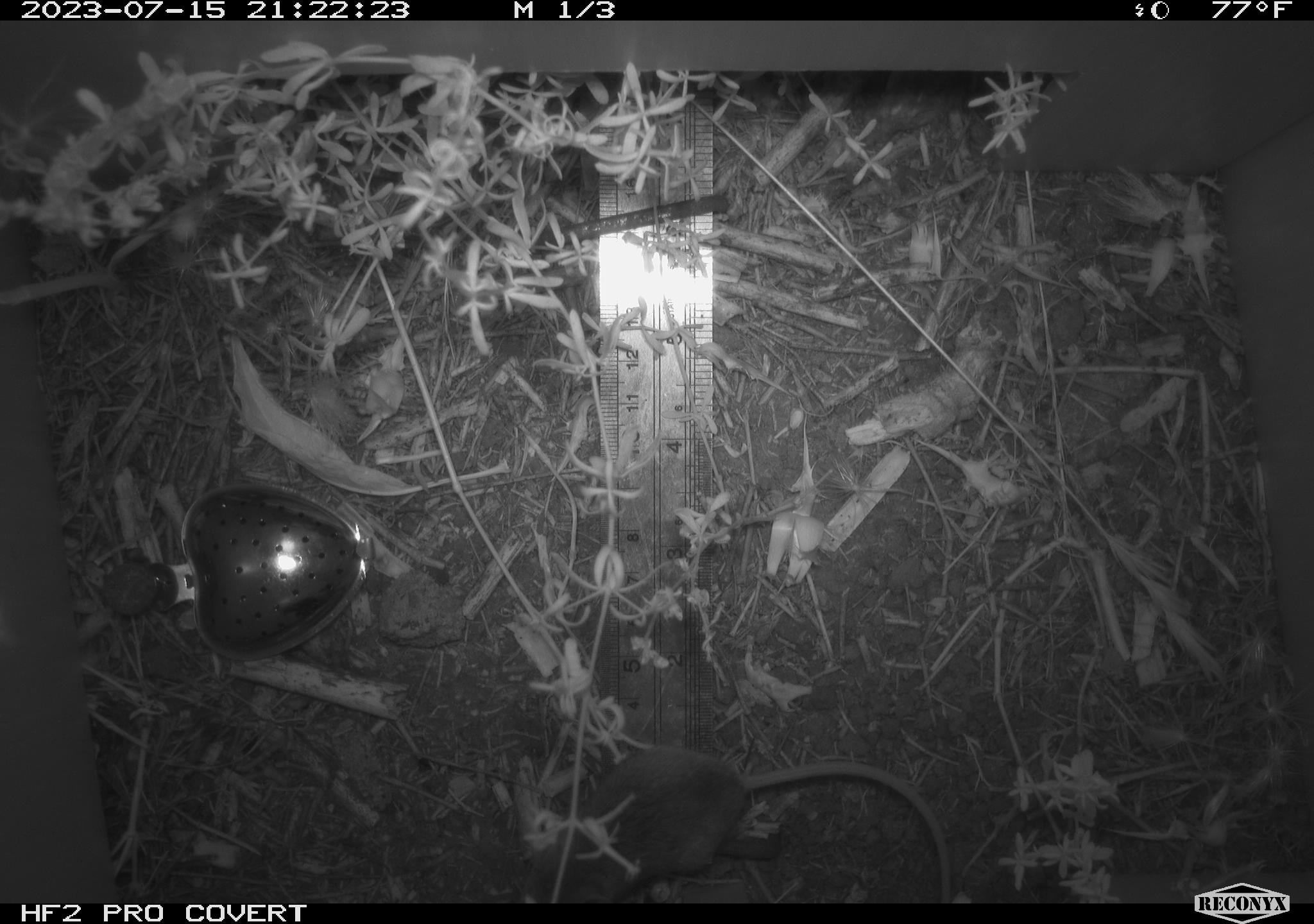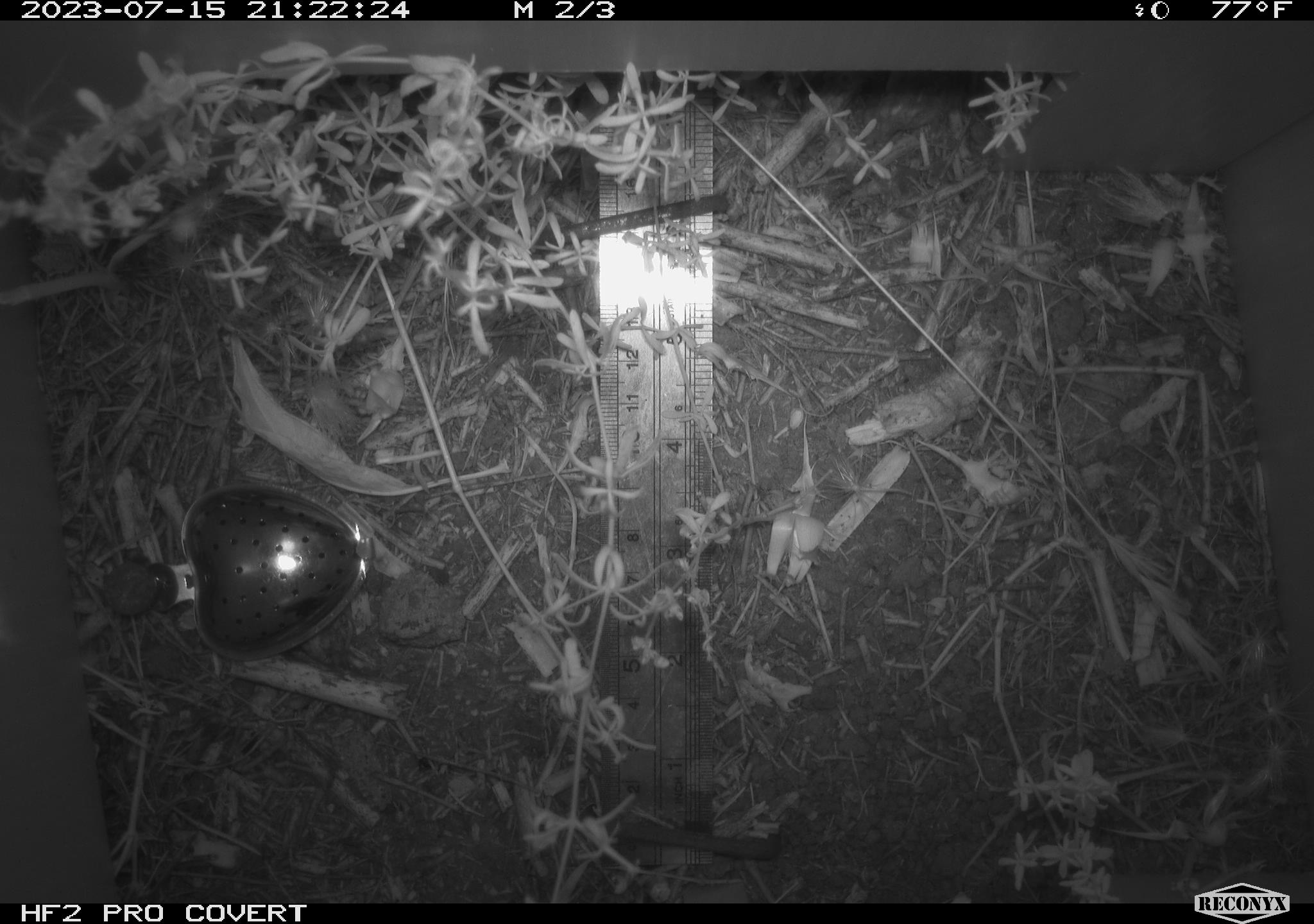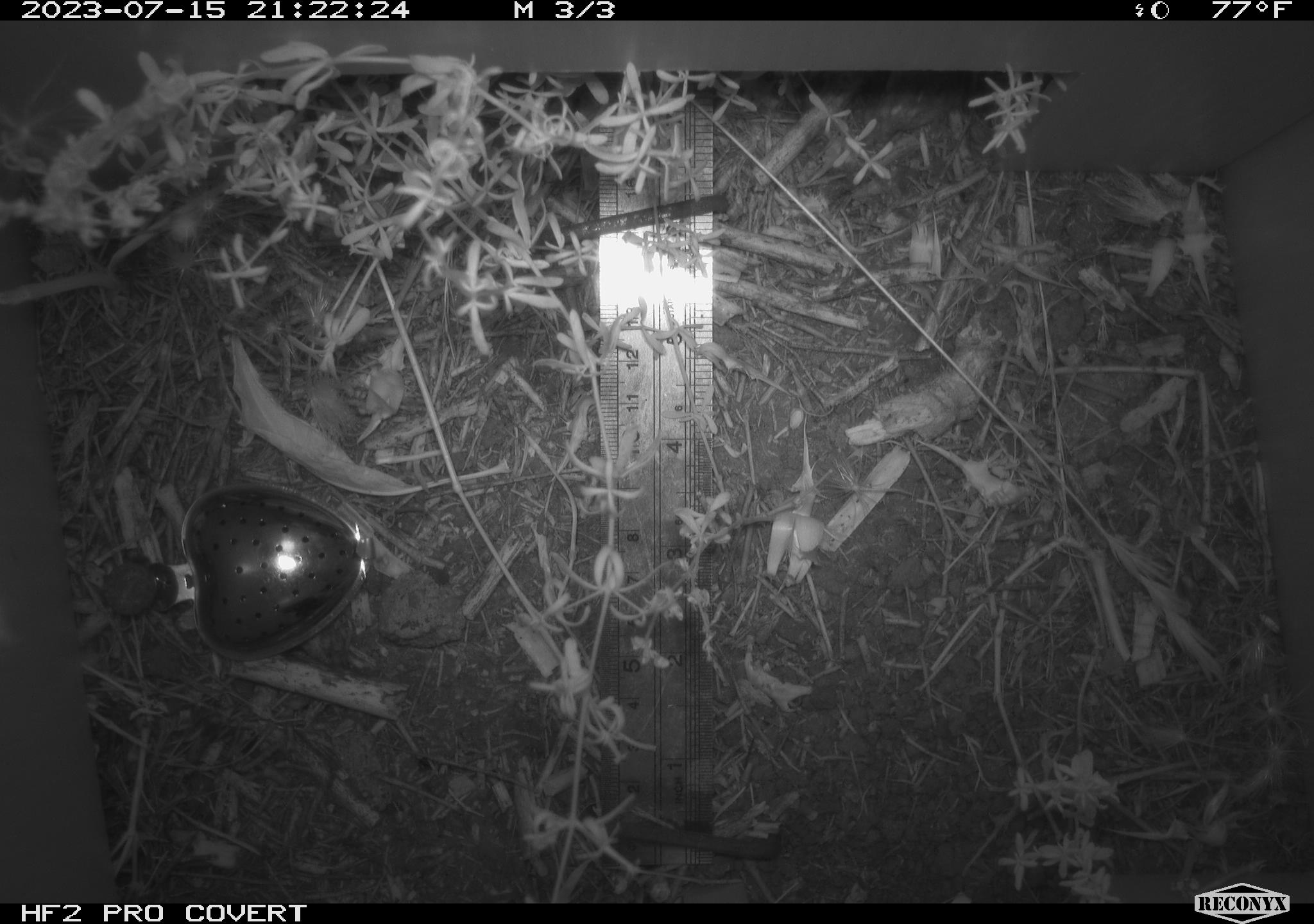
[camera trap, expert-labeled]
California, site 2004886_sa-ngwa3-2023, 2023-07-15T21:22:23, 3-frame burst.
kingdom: Animalia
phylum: Chordata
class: Mammalia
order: Rodentia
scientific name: Rodentia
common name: mouse species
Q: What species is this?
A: Mouse species (Rodentia).